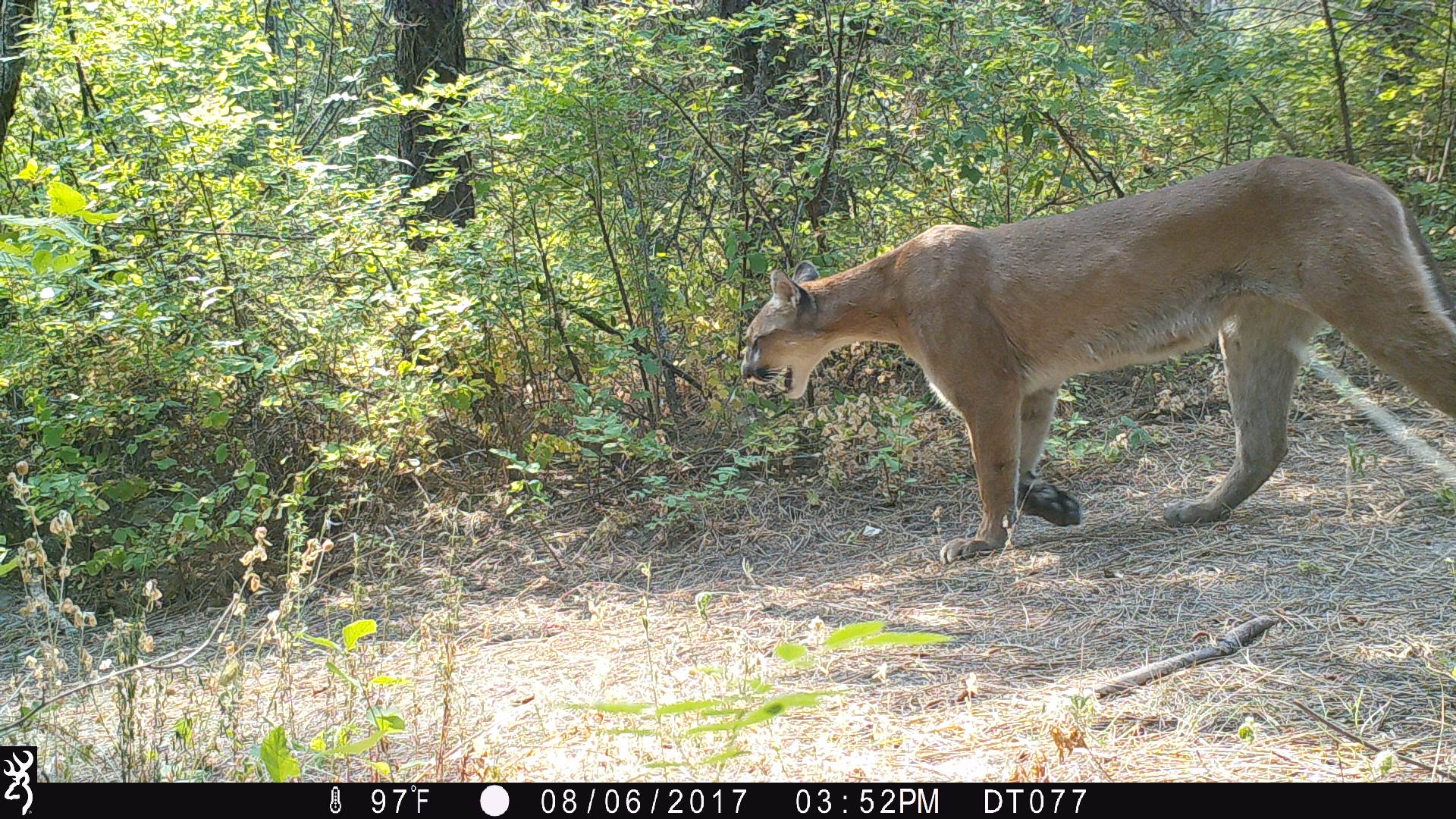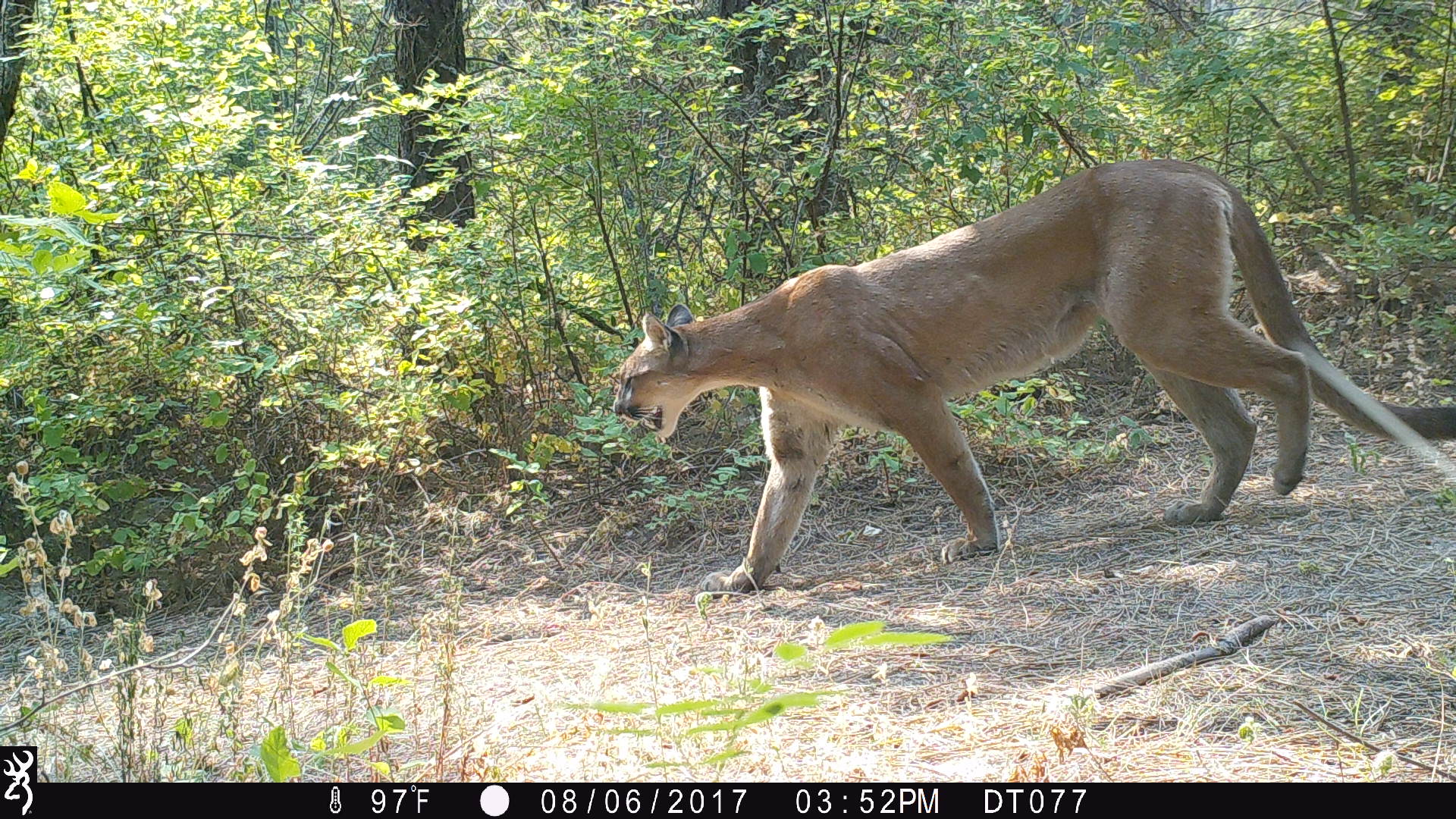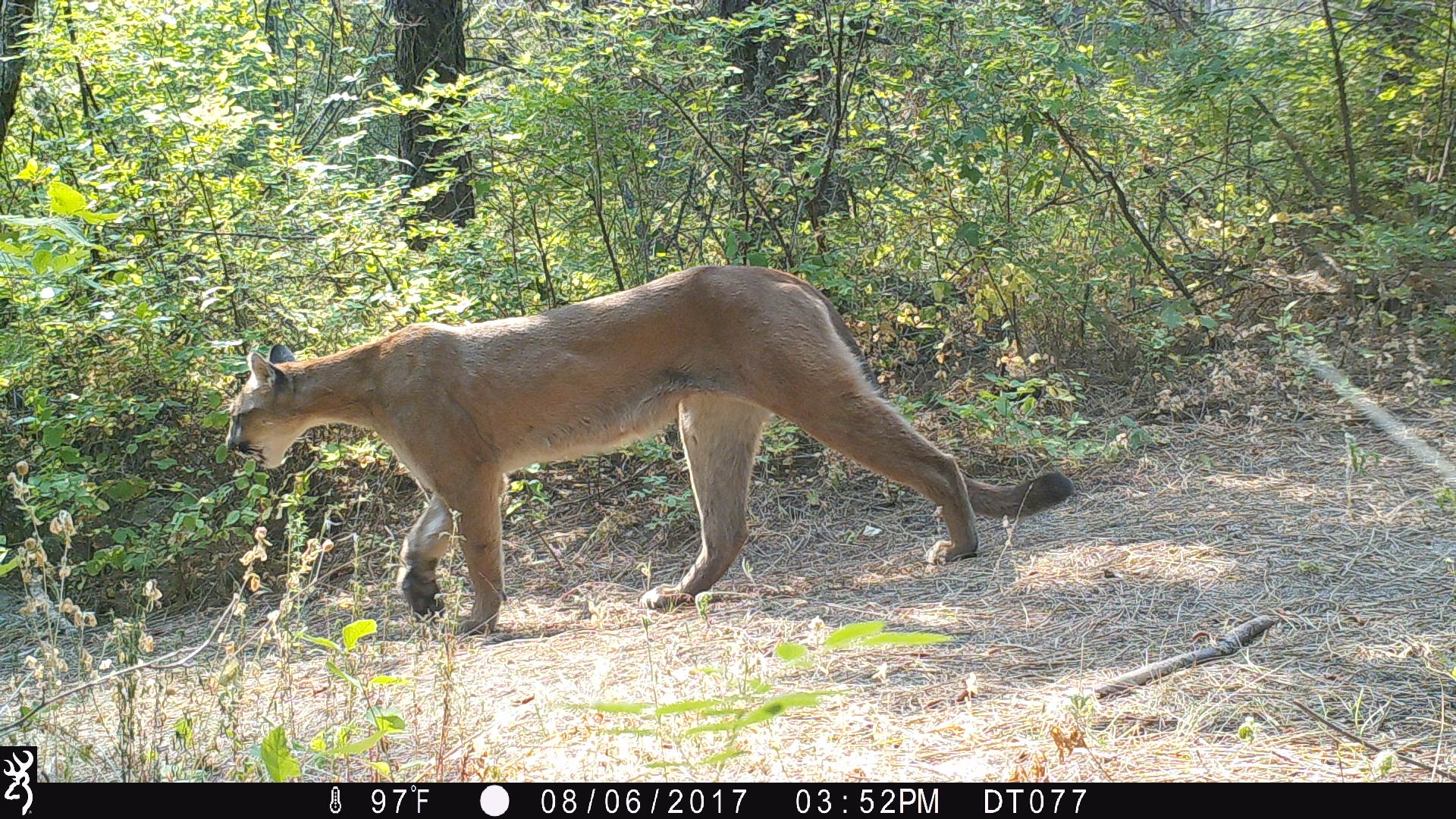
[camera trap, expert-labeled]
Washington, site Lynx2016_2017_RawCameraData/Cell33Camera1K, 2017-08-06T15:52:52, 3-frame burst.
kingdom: Animalia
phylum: Chordata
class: Mammalia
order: Carnivora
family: Felidae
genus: Puma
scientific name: Puma concolor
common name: mountain lion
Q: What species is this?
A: Puma concolor (mountain lion).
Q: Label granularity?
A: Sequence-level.